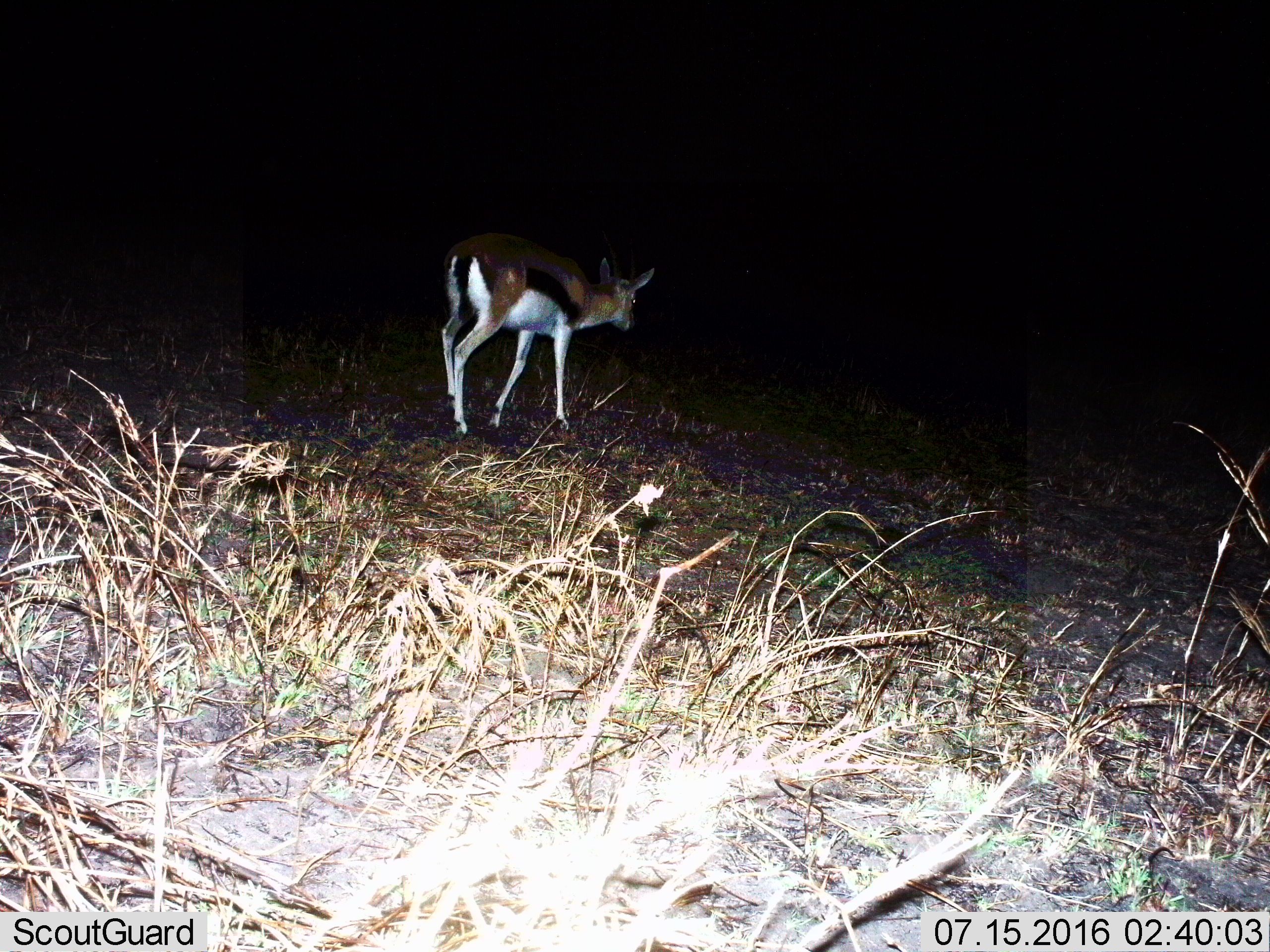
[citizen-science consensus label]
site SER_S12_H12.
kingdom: Animalia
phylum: Chordata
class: Mammalia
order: Artiodactyla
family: Bovidae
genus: Eudorcas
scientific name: Eudorcas thomsonii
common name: thomson's gazelle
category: gazellethomsons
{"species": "gazellethomsons (thomson's gazelle) (Eudorcas thomsonii)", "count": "1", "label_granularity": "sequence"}